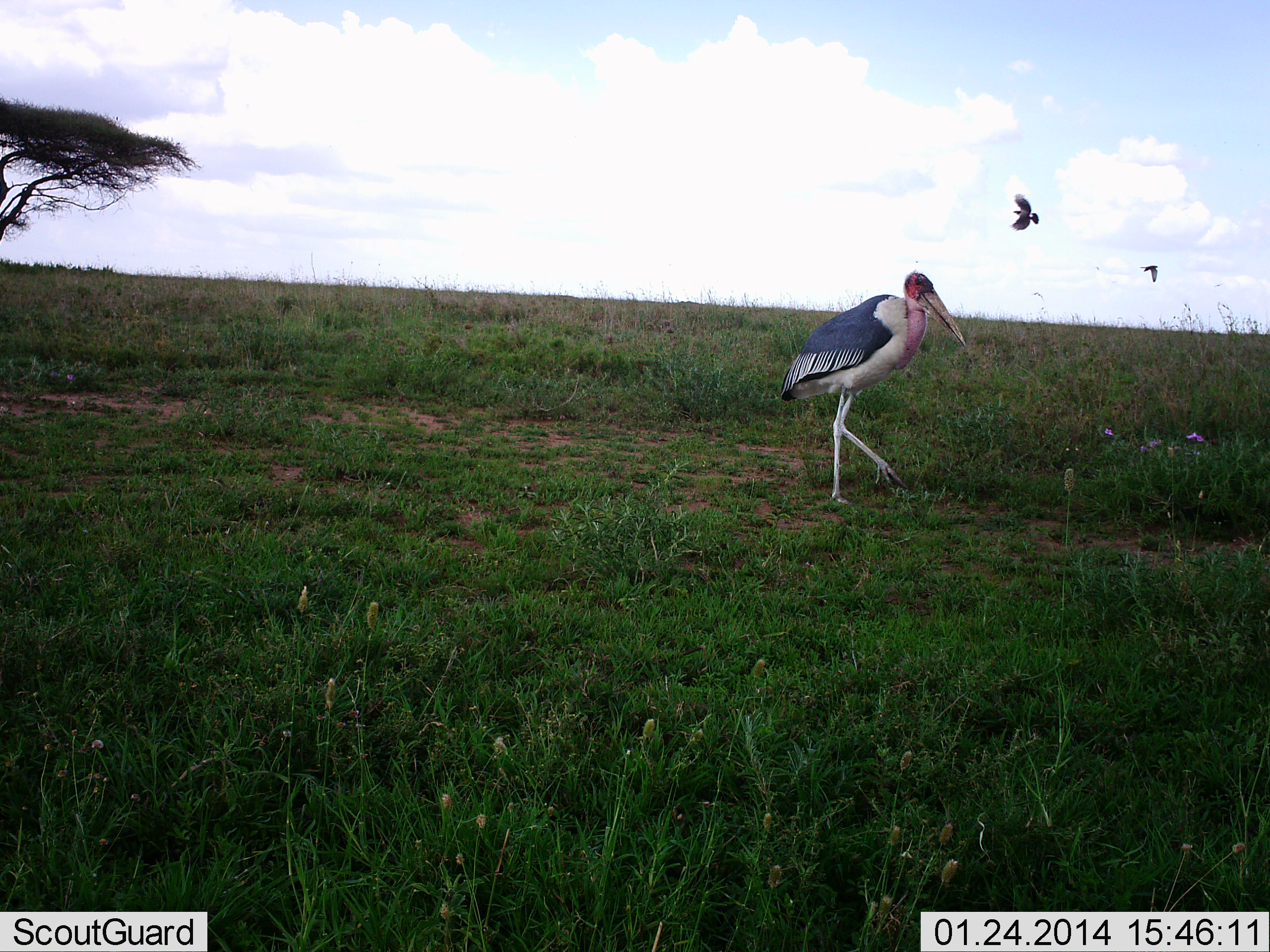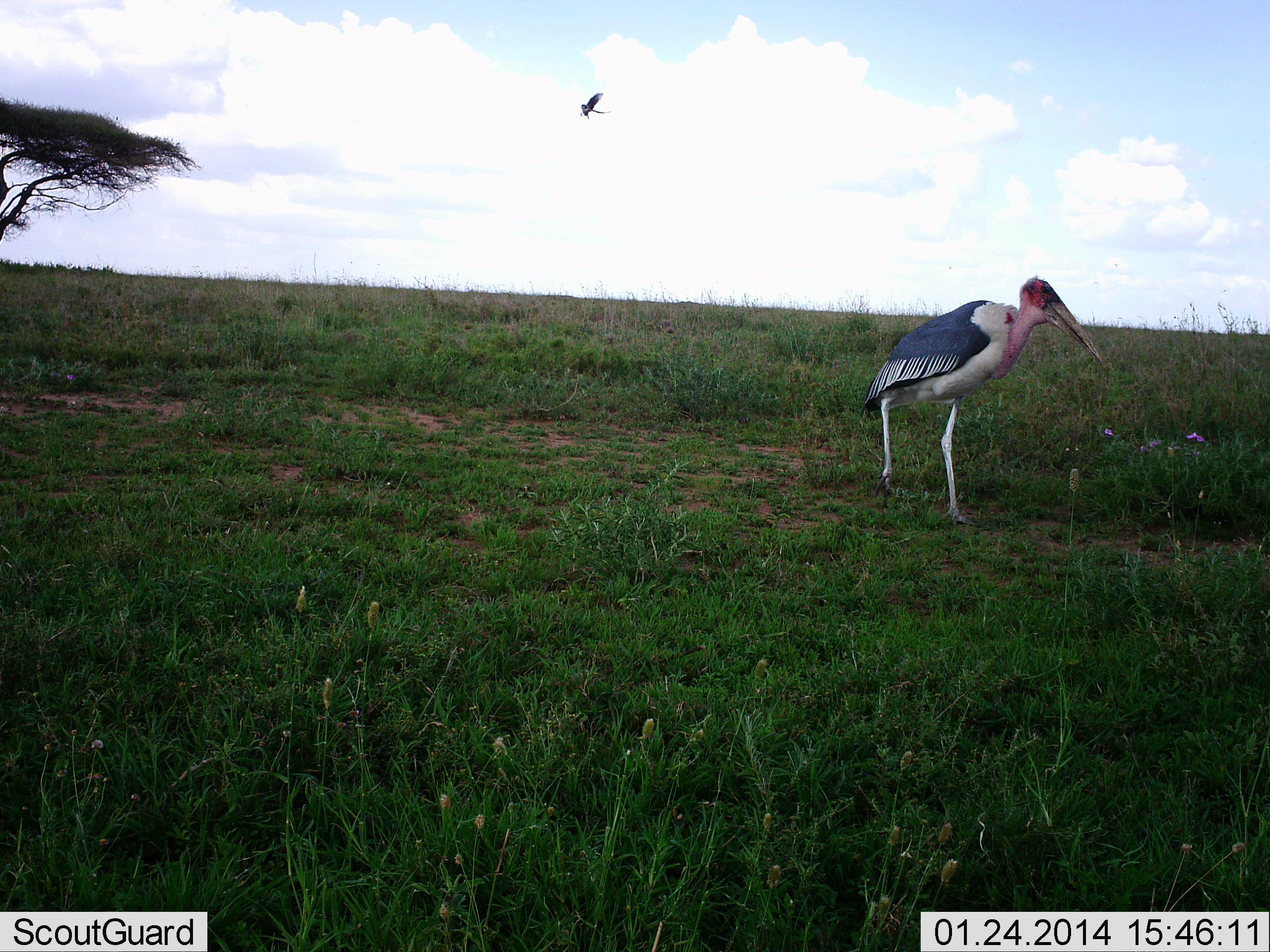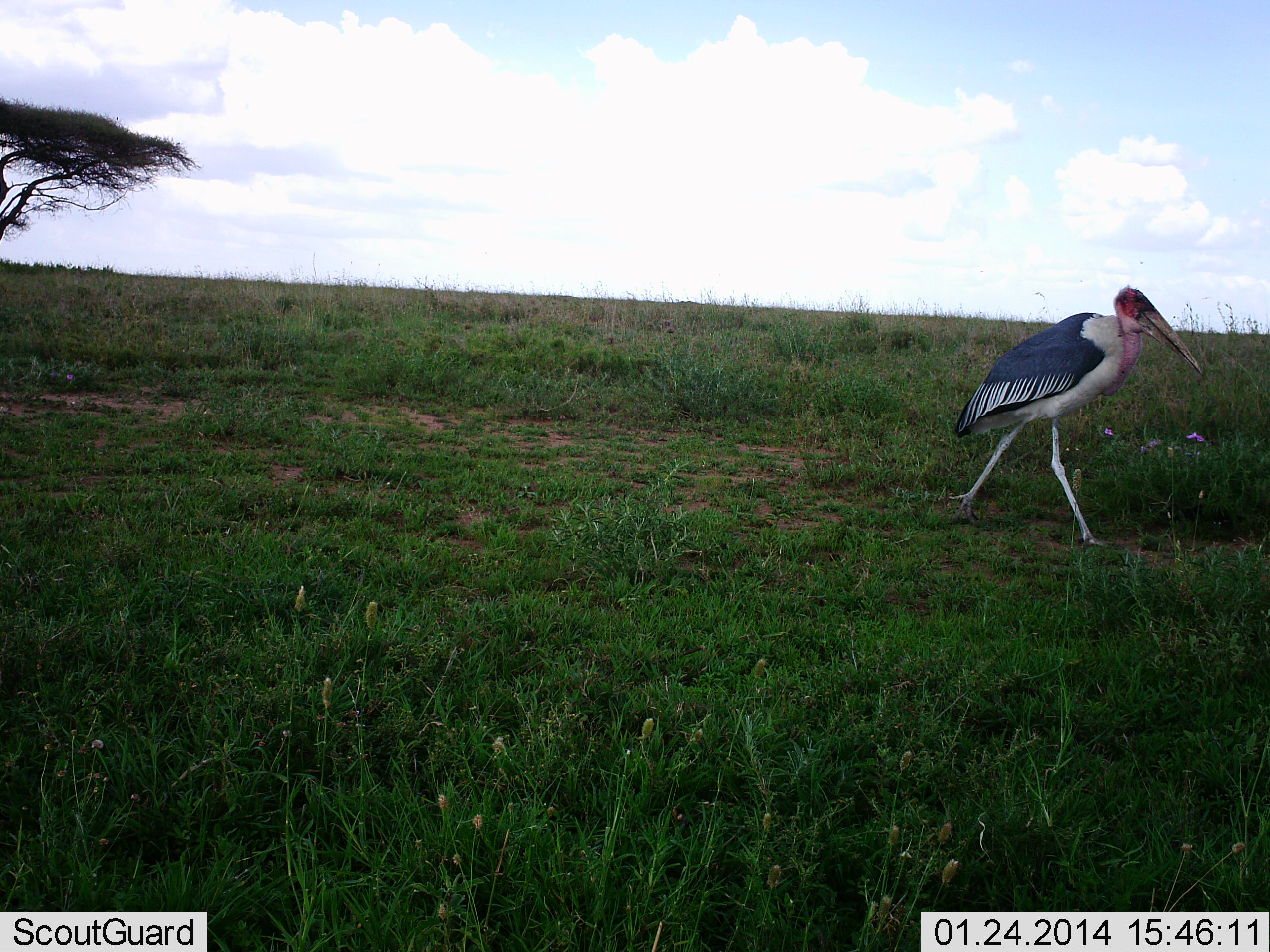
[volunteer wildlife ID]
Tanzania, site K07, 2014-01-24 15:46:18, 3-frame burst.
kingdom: Animalia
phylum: Chordata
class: Aves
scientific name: Aves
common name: bird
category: otherbird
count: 3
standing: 30%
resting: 0%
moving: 80%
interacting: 0%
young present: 0%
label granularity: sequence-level